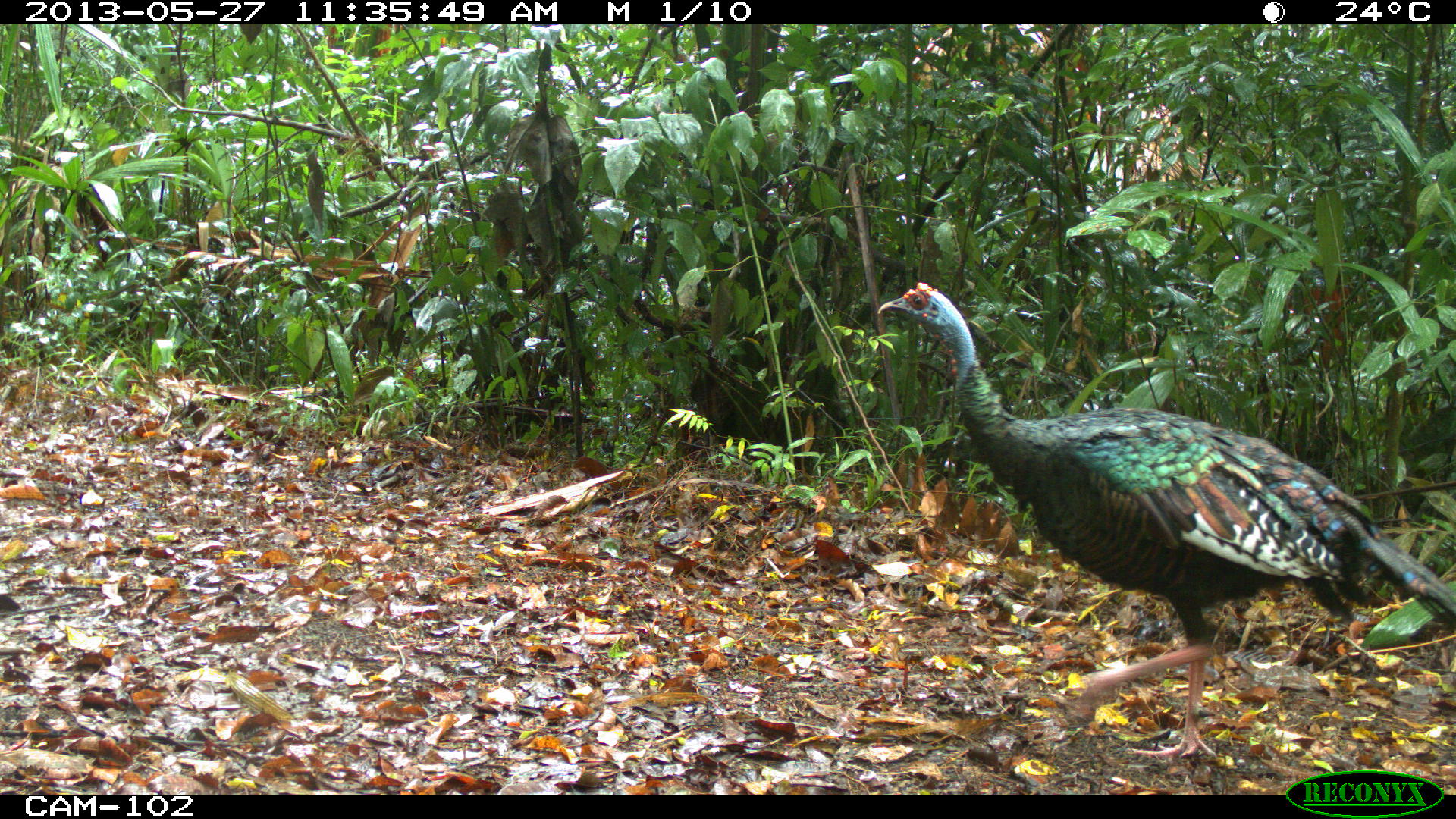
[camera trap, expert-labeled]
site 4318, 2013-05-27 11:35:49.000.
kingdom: Animalia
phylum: Chordata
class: Aves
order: Galliformes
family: Phasianidae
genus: Meleagris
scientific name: Meleagris ocellata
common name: ocellated turkey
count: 1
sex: female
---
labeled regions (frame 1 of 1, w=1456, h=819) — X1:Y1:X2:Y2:
meleagris ocellata: 876:279:1456:759